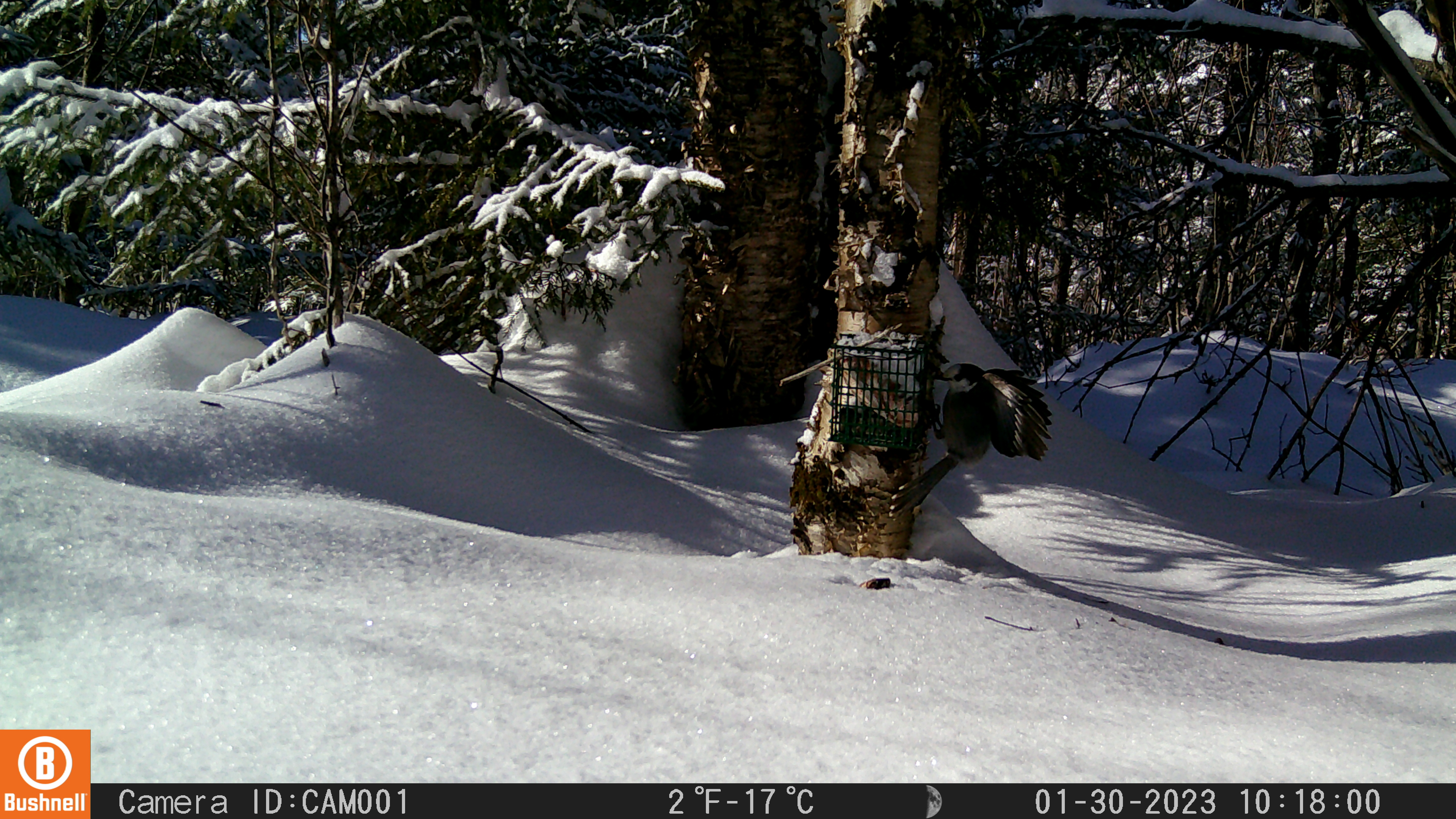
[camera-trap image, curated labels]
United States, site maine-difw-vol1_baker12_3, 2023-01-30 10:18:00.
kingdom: Animalia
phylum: Chordata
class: Aves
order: Passeriformes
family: Corvidae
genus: Perisoreus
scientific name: Perisoreus canadensis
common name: canada jay